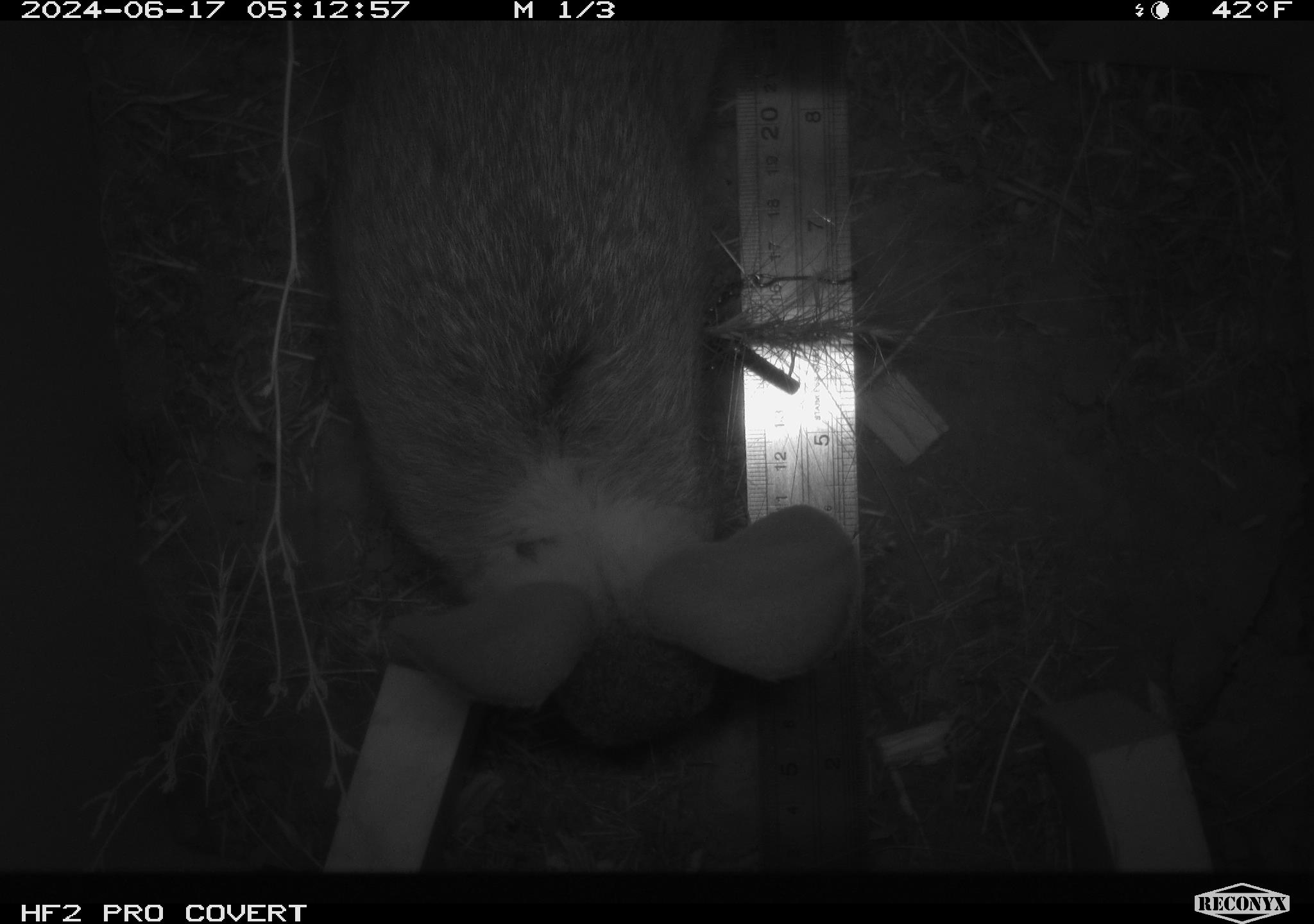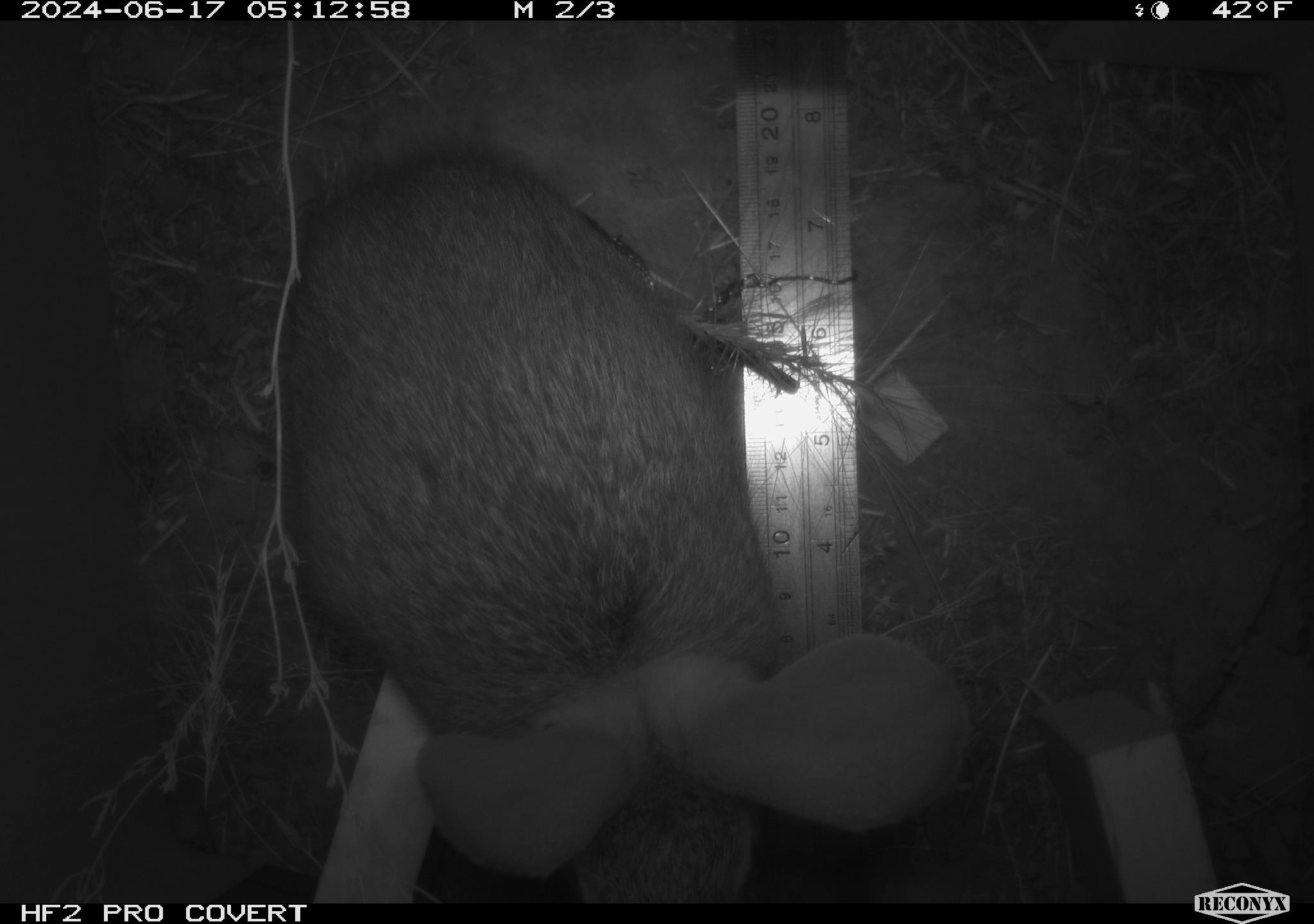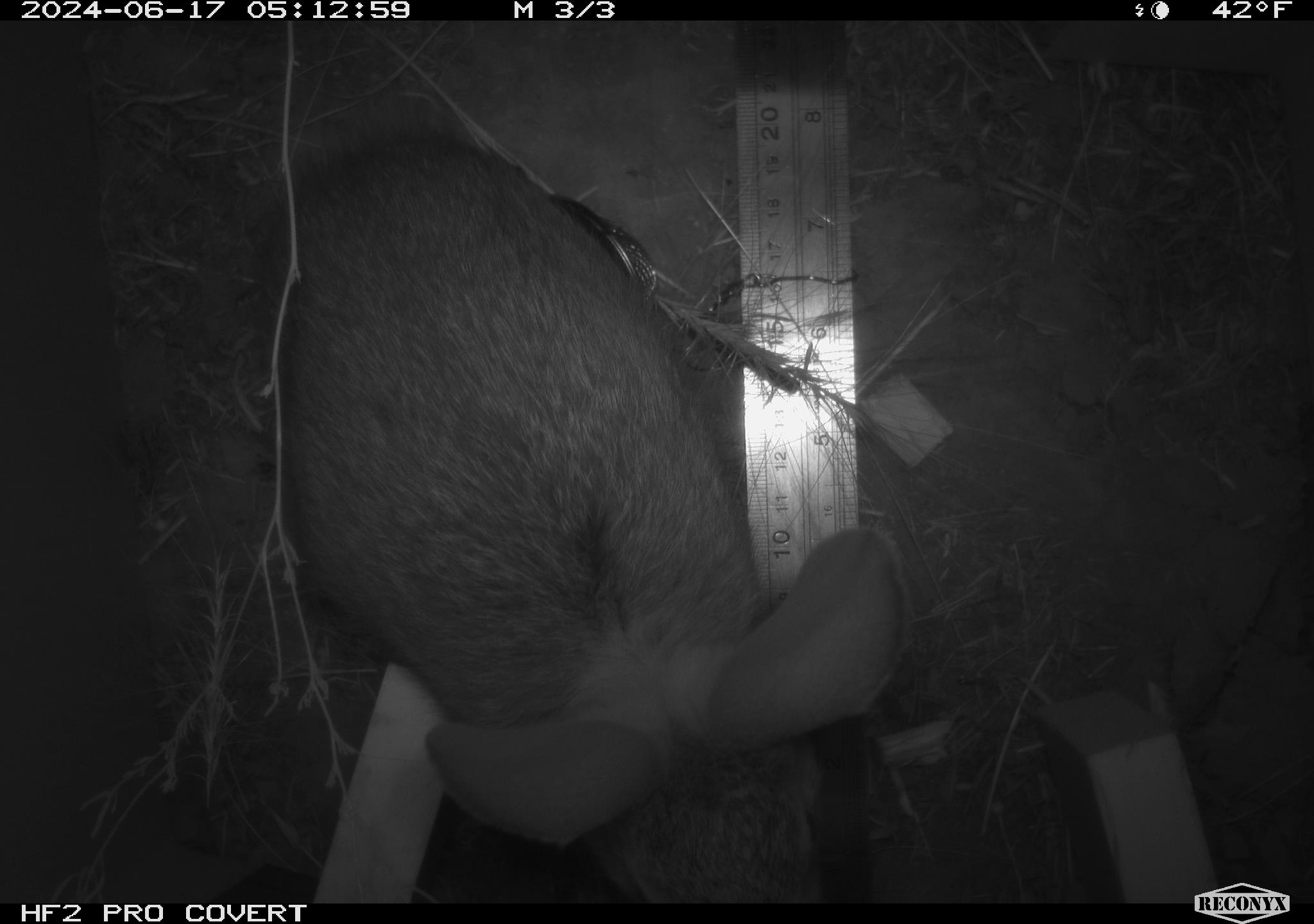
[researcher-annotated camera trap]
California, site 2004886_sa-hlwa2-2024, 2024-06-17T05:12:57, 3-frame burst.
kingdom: Animalia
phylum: Chordata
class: Mammalia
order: Lagomorpha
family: Leporidae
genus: Sylvilagus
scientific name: Sylvilagus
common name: cottontail rabbits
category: sylvilagus species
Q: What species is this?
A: Sylvilagus species (cottontail rabbits) (Sylvilagus).